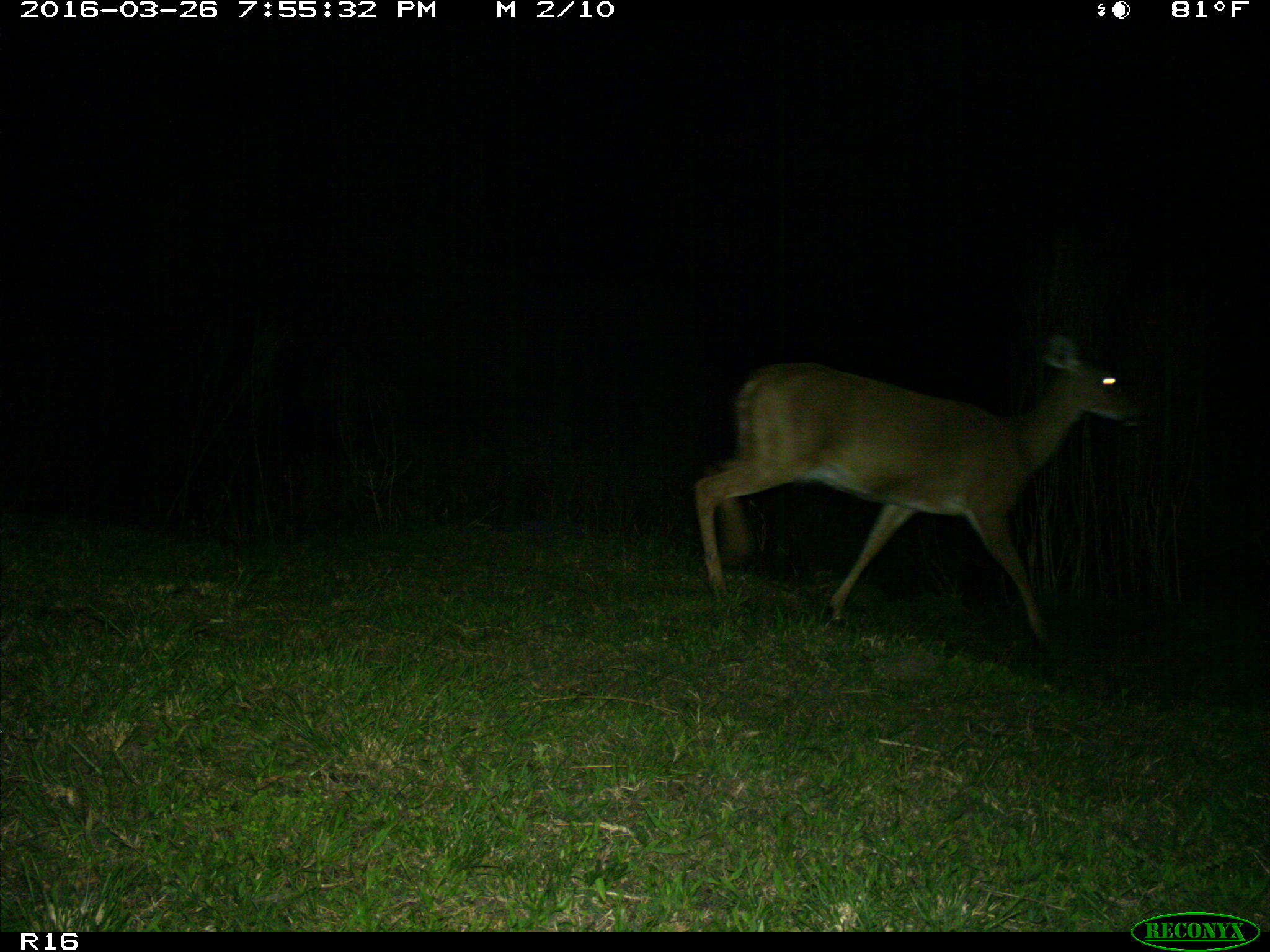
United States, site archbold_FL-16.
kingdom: Animalia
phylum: Chordata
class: Mammalia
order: Artiodactyla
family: Cervidae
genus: Odocoileus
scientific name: Odocoileus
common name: deer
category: unidentified deer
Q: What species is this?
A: Unidentified deer (deer) (Odocoileus).